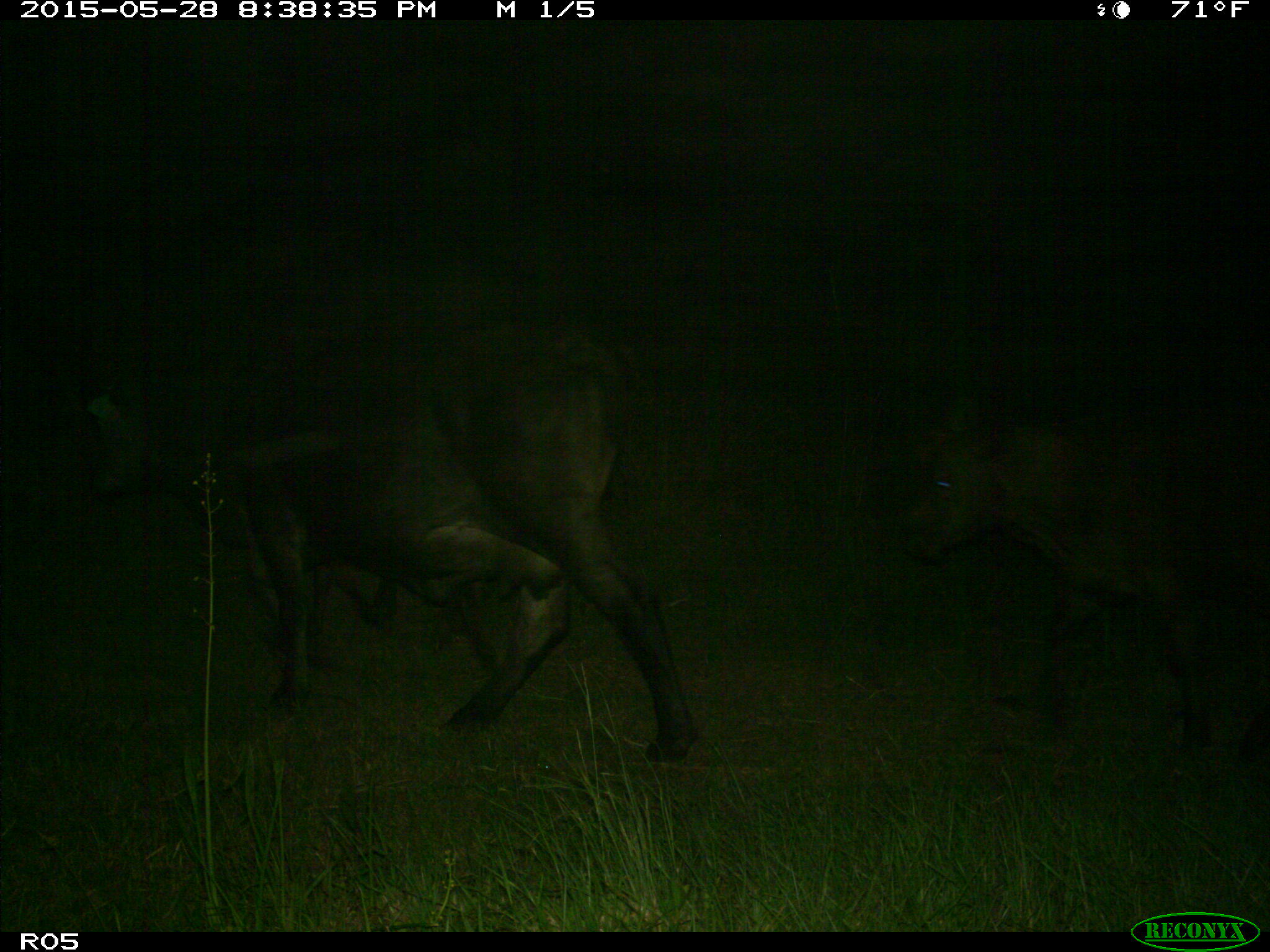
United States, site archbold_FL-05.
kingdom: Animalia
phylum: Chordata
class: Mammalia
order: Artiodactyla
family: Bovidae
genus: Bos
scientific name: Bos taurus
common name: domestic cow